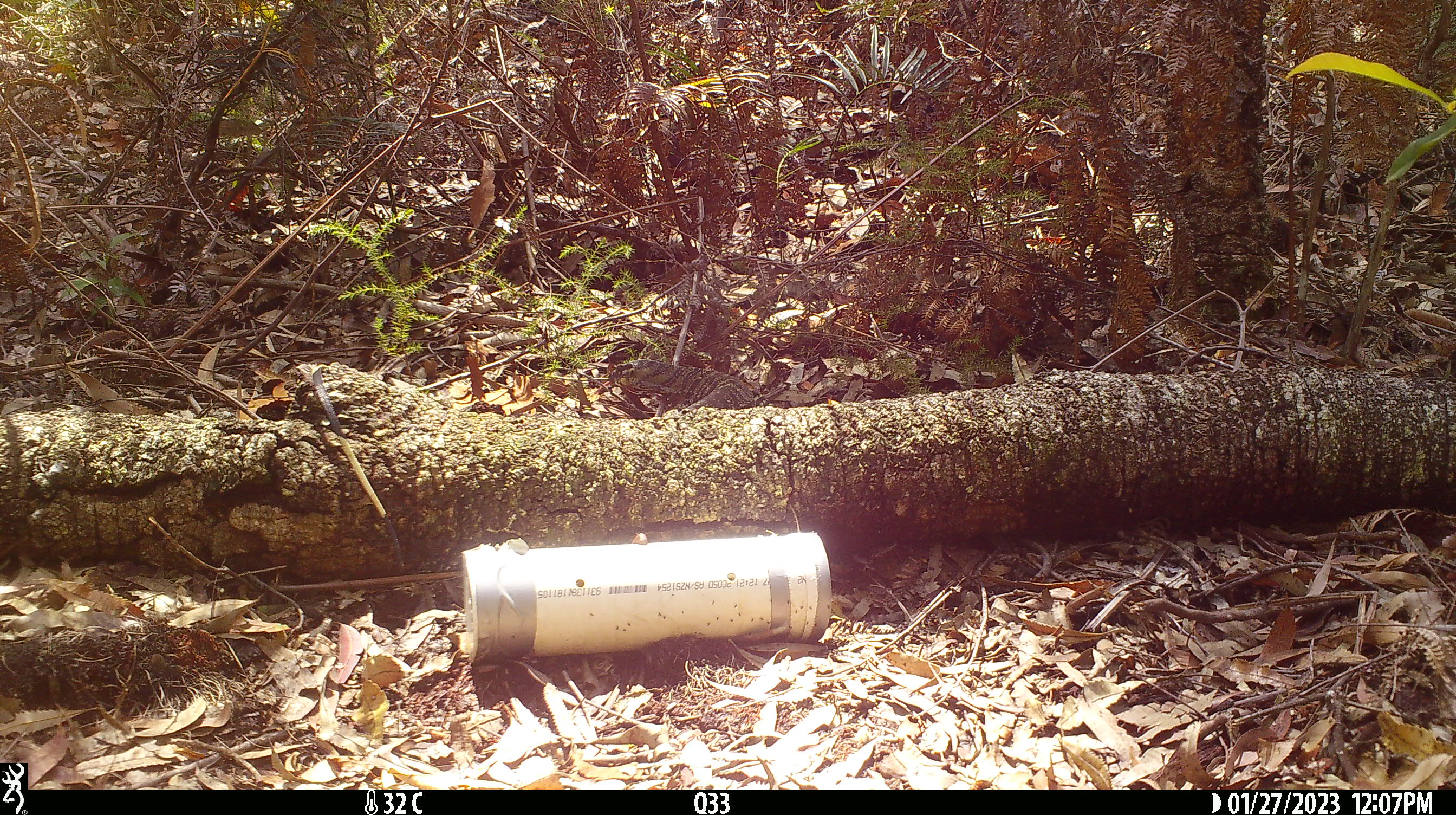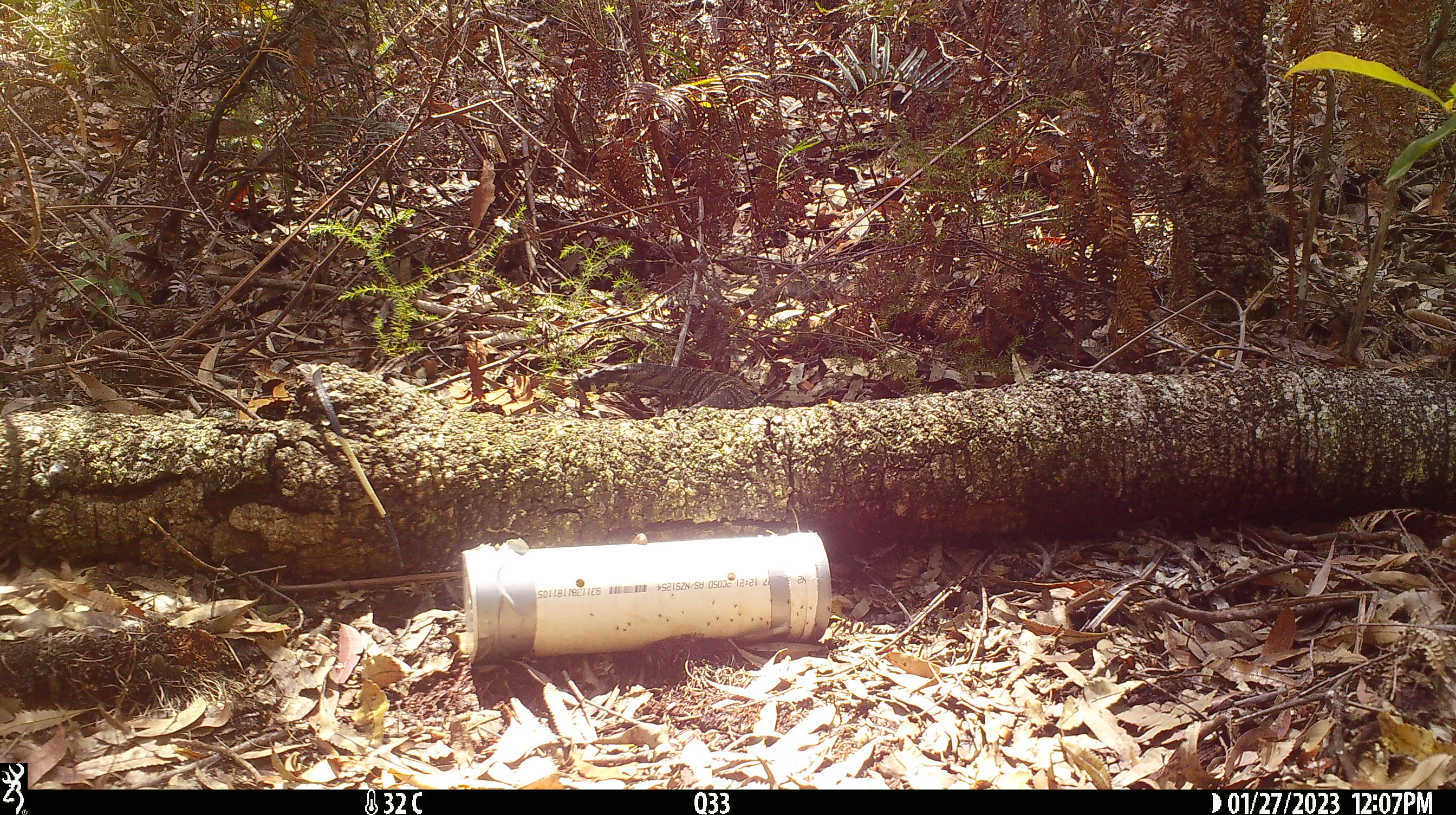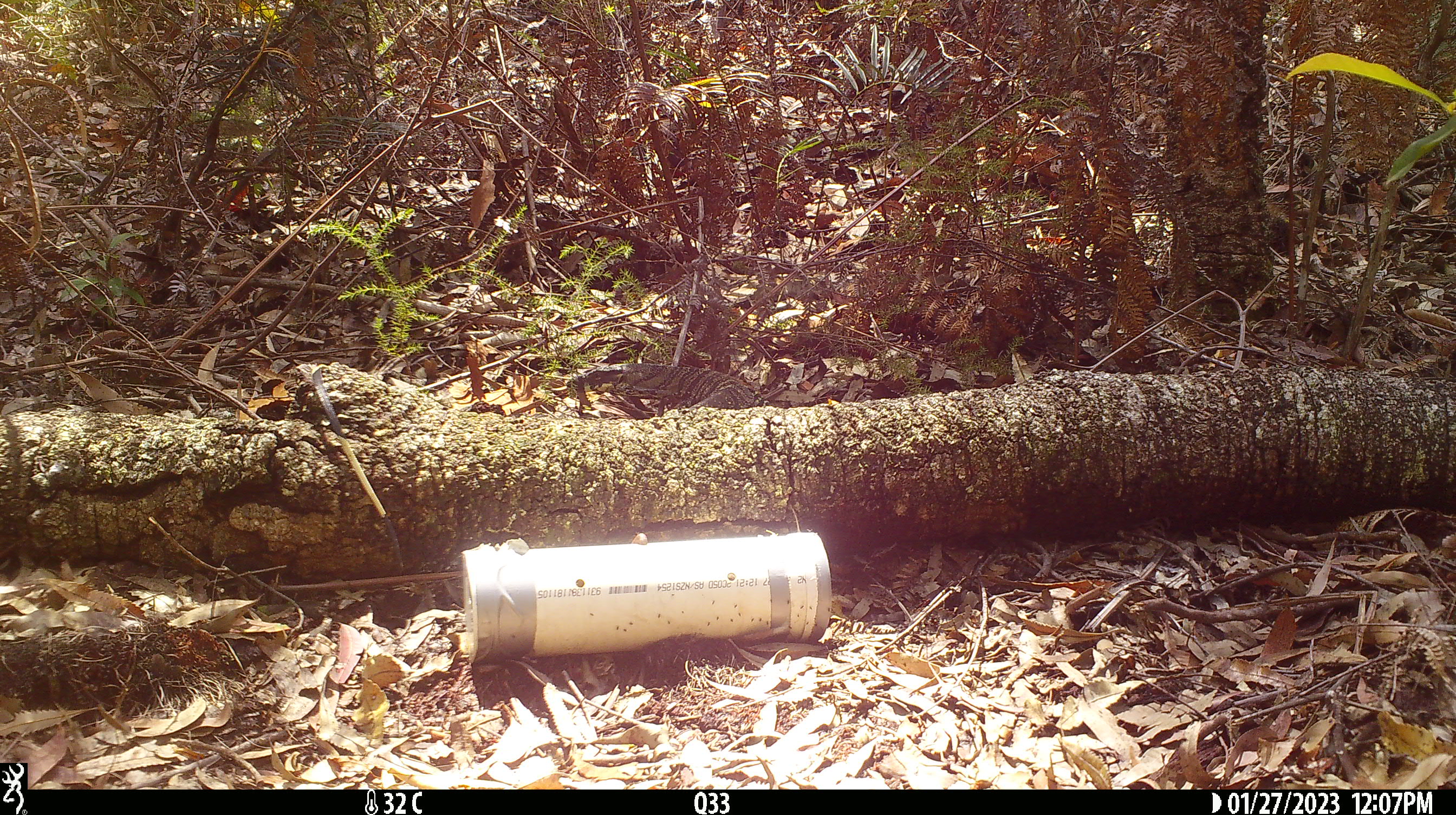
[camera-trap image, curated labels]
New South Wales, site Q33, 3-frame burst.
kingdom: Animalia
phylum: Chordata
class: Reptilia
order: Squamata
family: Varanidae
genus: Varanus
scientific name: Varanus varius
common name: lace monitor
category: goanna